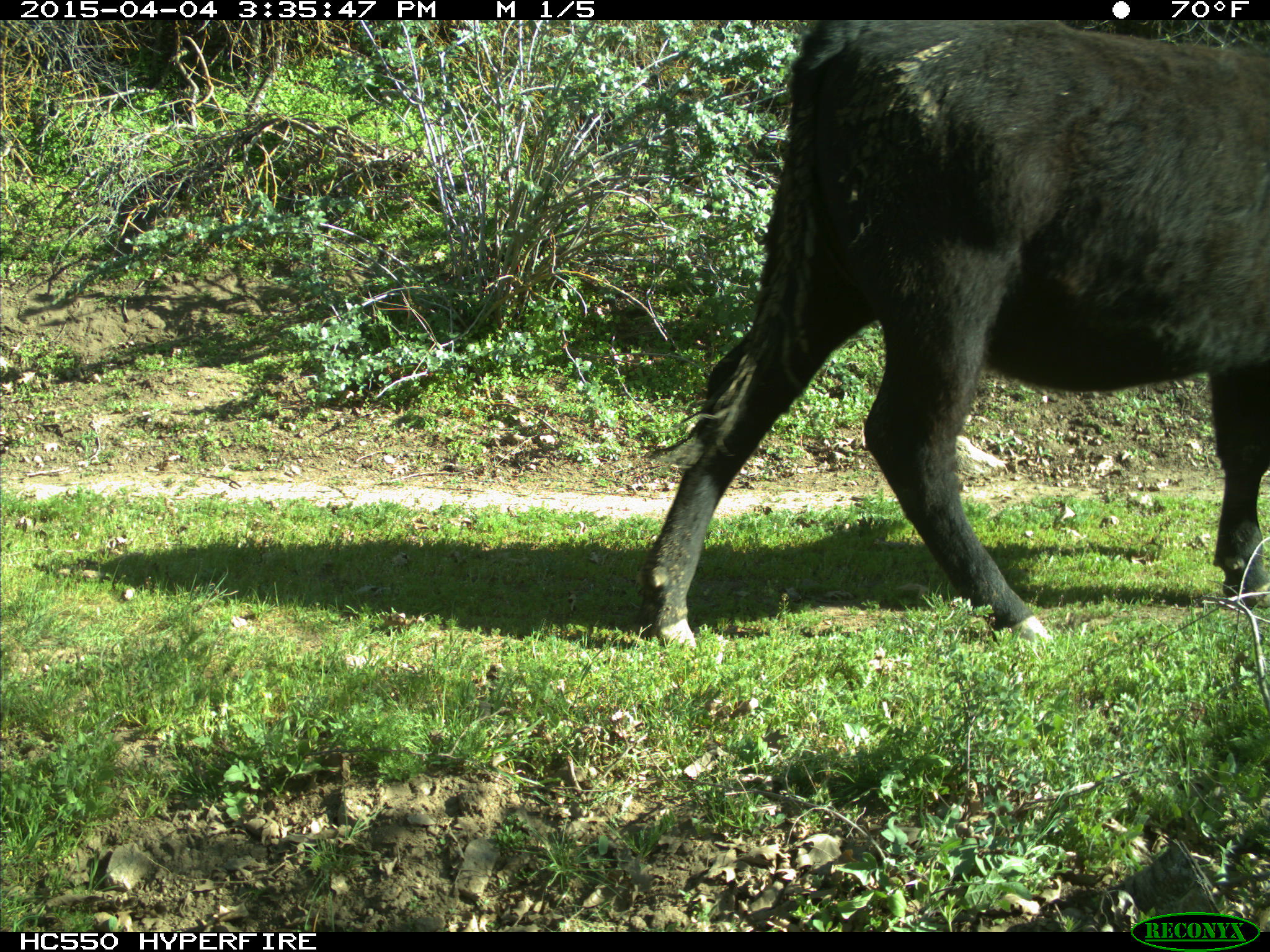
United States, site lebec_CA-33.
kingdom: Animalia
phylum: Chordata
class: Mammalia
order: Artiodactyla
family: Bovidae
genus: Bos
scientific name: Bos taurus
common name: domestic cow